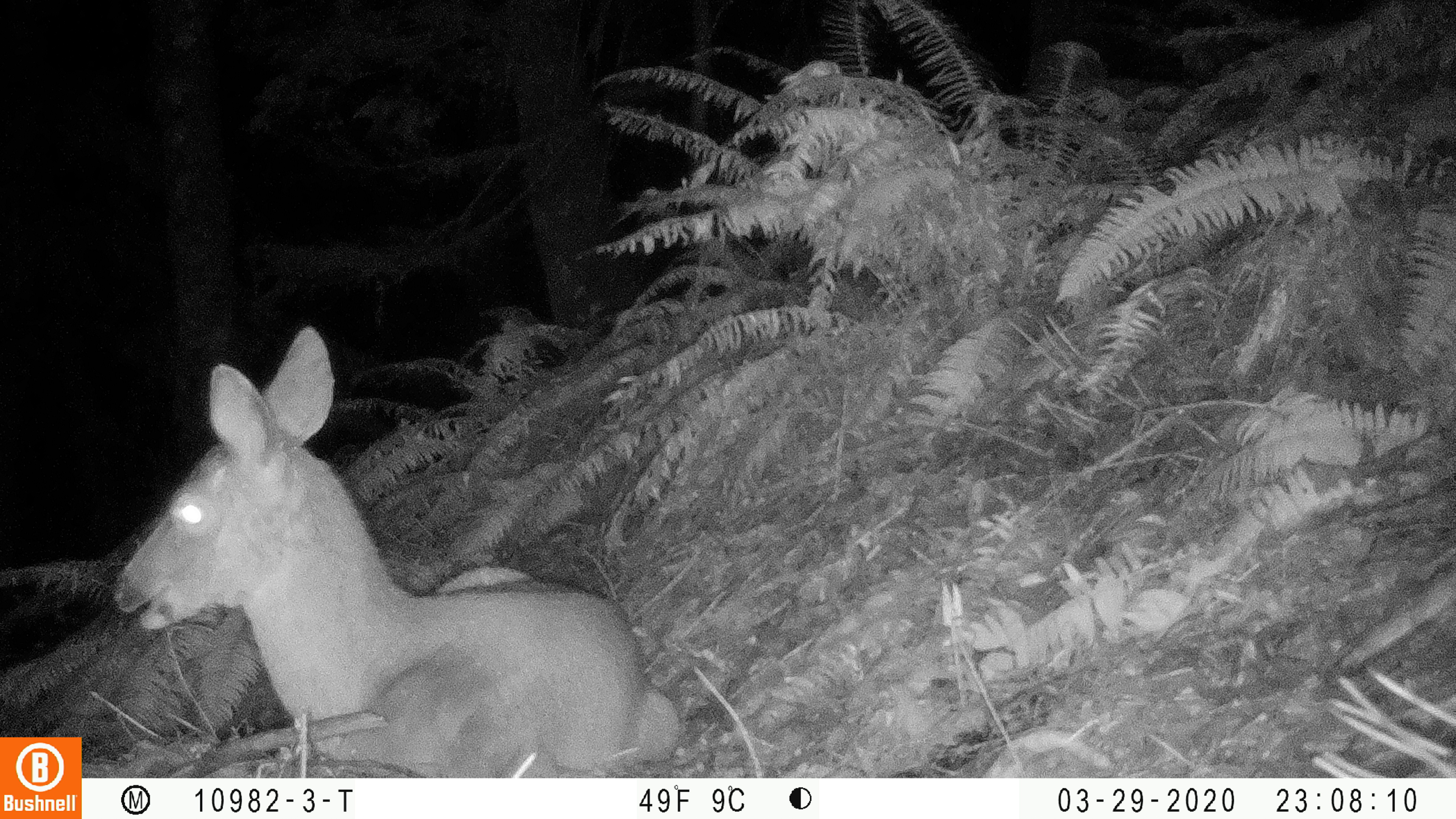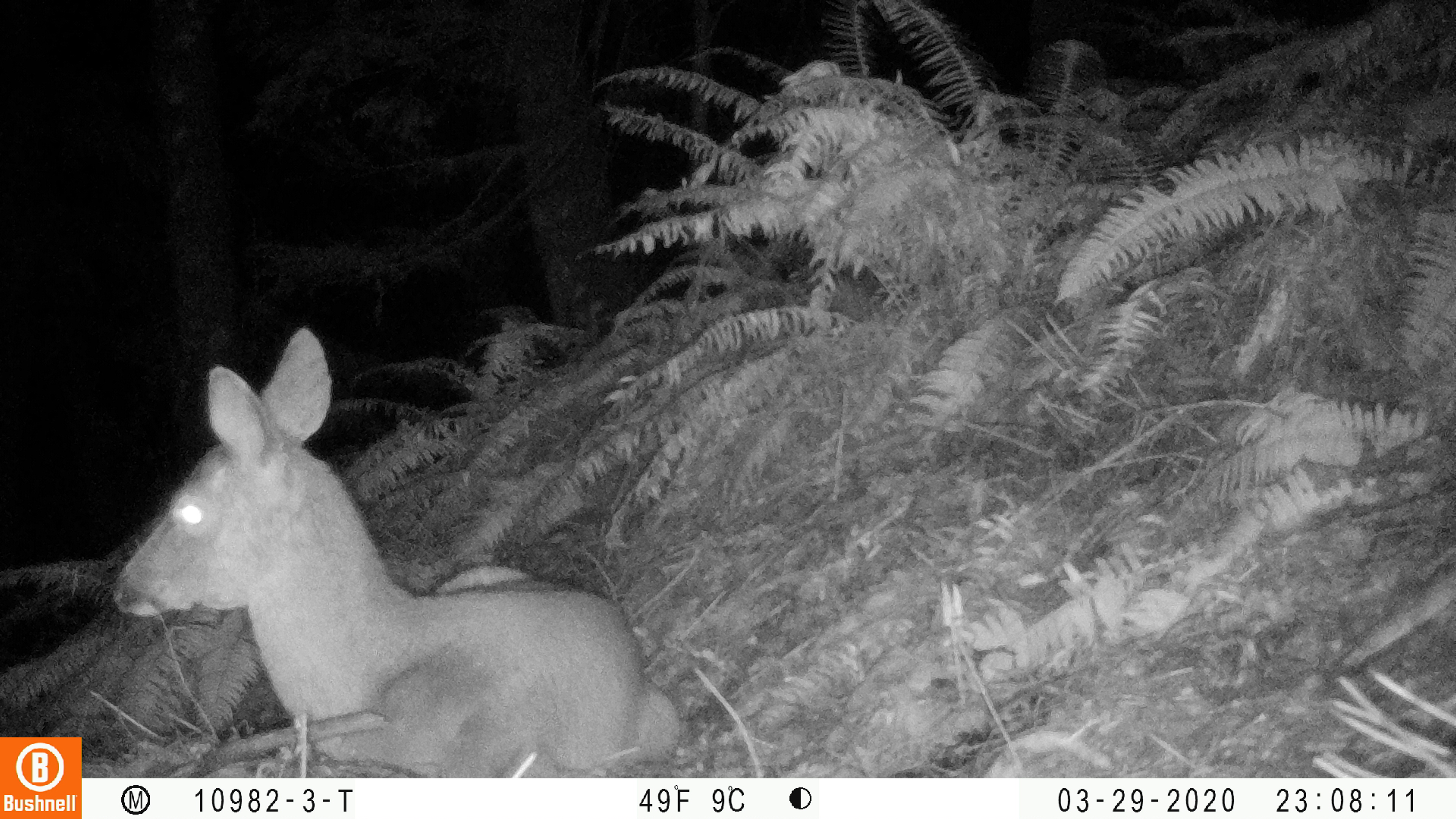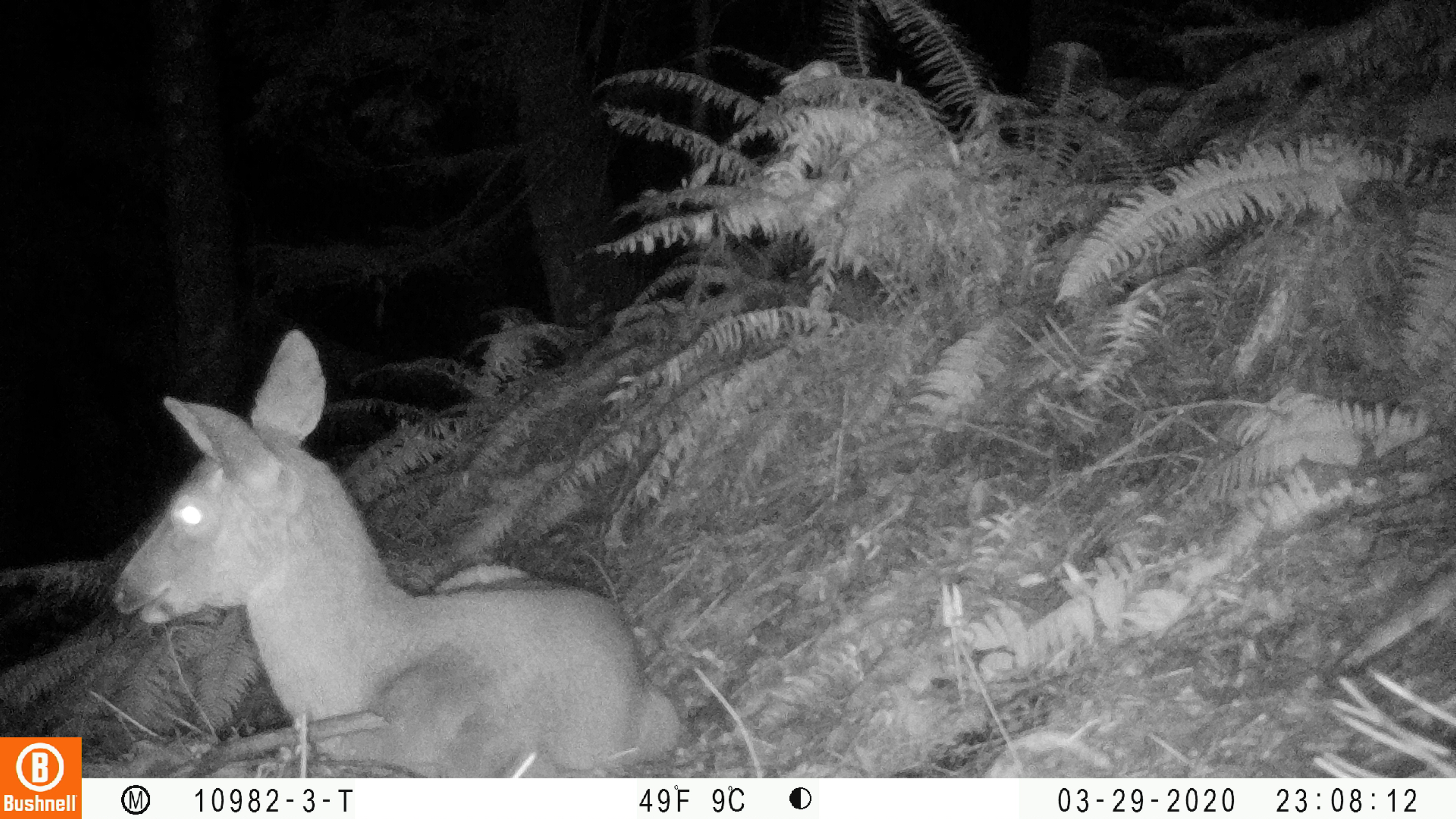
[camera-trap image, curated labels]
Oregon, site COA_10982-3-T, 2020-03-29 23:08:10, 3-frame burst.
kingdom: Animalia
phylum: Chordata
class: Mammalia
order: Artiodactyla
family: Cervidae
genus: Odocoileus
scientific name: Odocoileus hemionus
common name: black-tailed deer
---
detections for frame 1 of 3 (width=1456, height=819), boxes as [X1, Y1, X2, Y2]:
black-tailed deer: [108, 315, 685, 768]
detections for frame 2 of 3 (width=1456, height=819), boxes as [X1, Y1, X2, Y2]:
black-tailed deer: [103, 311, 677, 768]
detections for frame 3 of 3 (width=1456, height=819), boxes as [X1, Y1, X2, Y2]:
black-tailed deer: [103, 325, 681, 766]